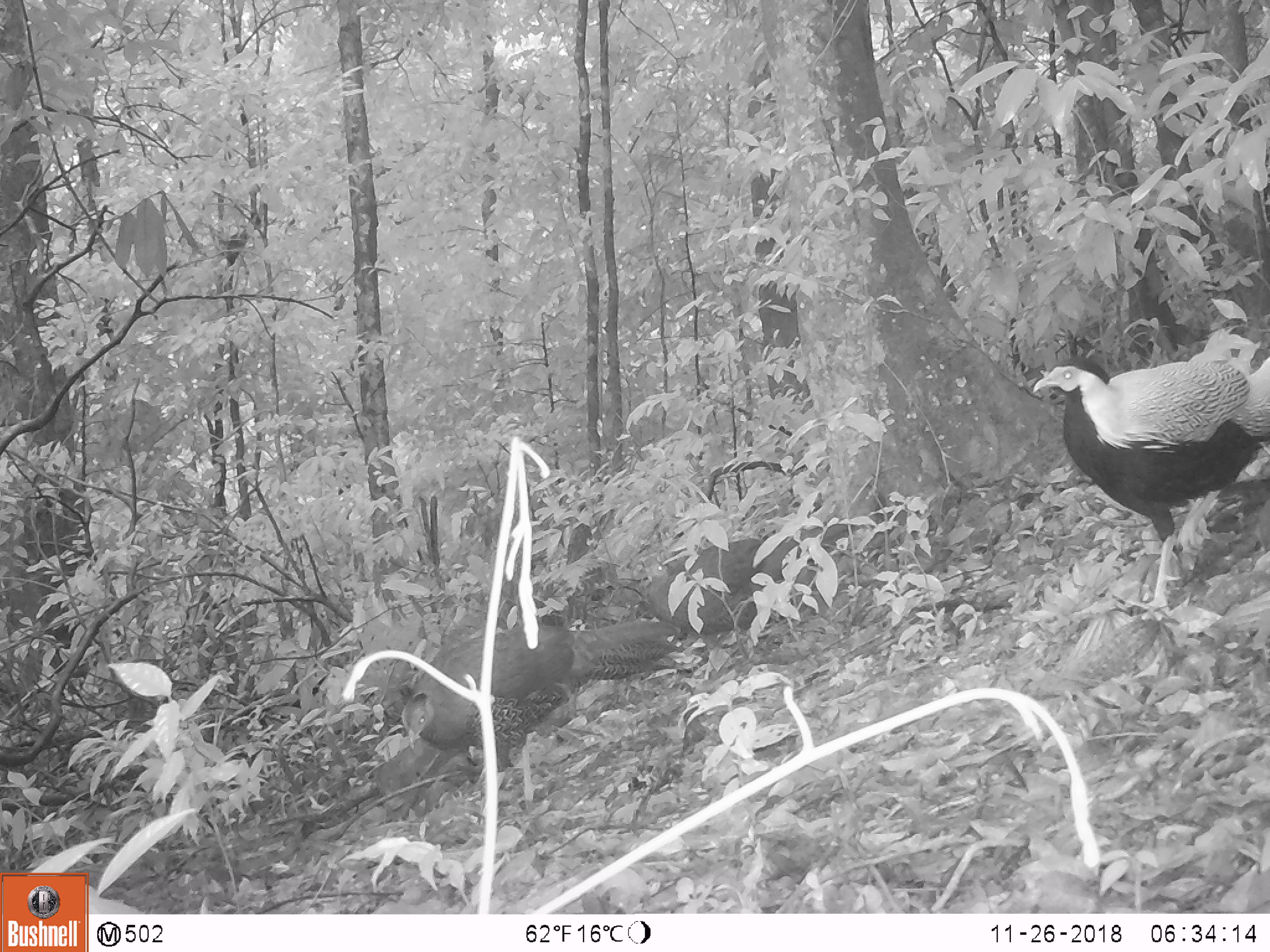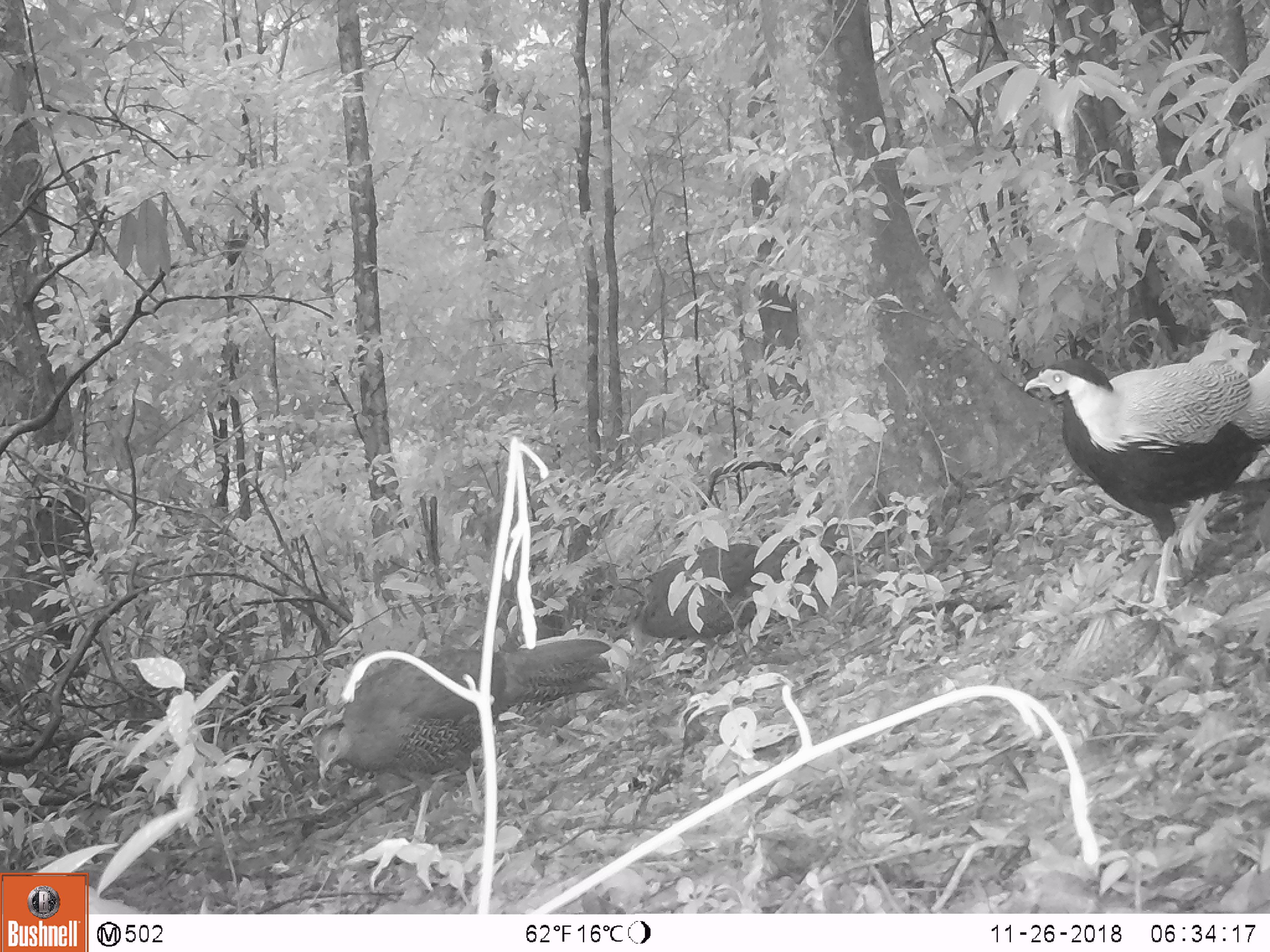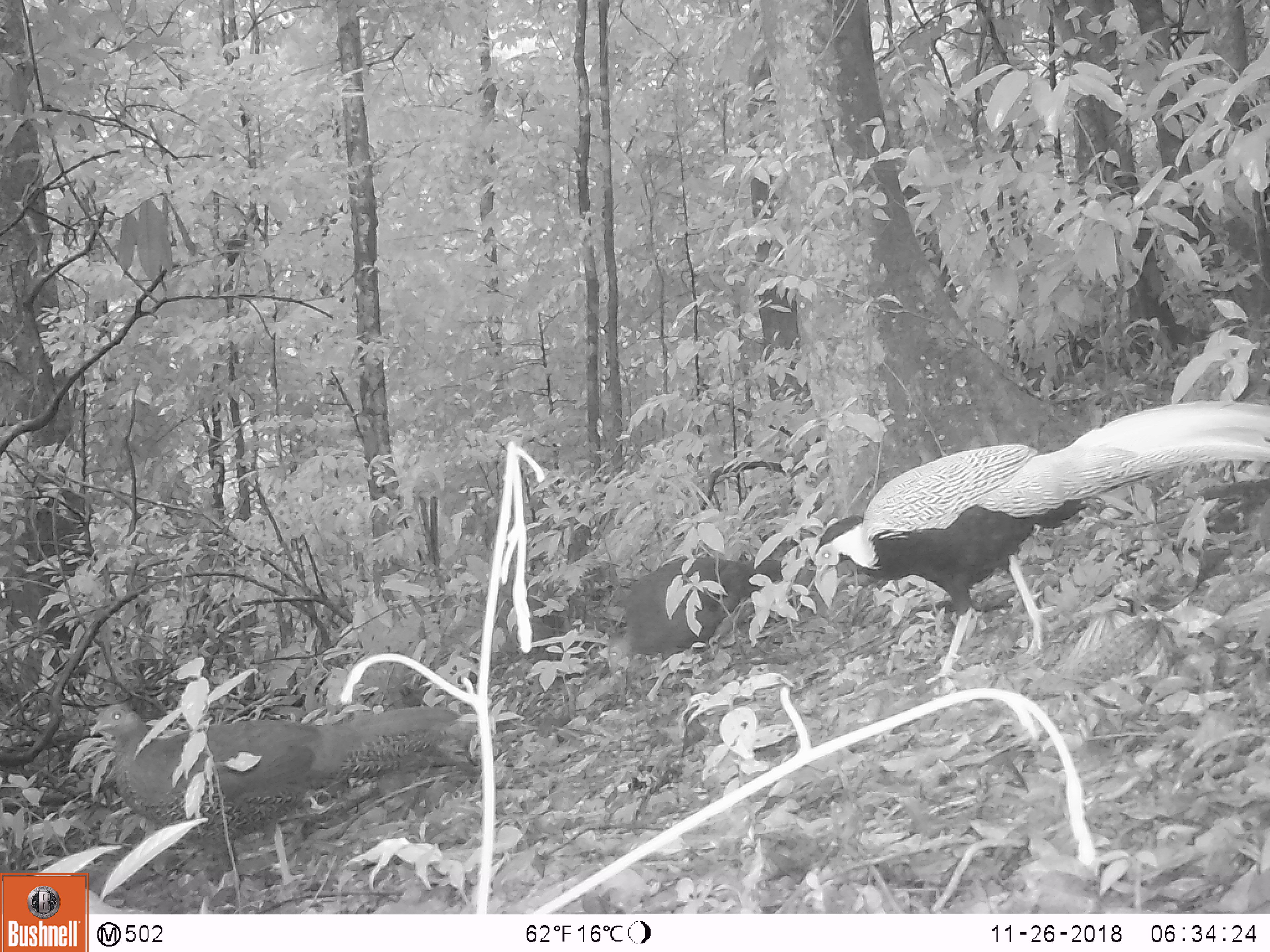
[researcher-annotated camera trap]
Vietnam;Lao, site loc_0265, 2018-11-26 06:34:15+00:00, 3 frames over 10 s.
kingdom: Animalia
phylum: Chordata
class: Aves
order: Galliformes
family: Phasianidae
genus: Lophura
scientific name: Lophura nycthemera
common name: silver pheasant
Silver pheasant (Lophura nycthemera). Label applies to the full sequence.